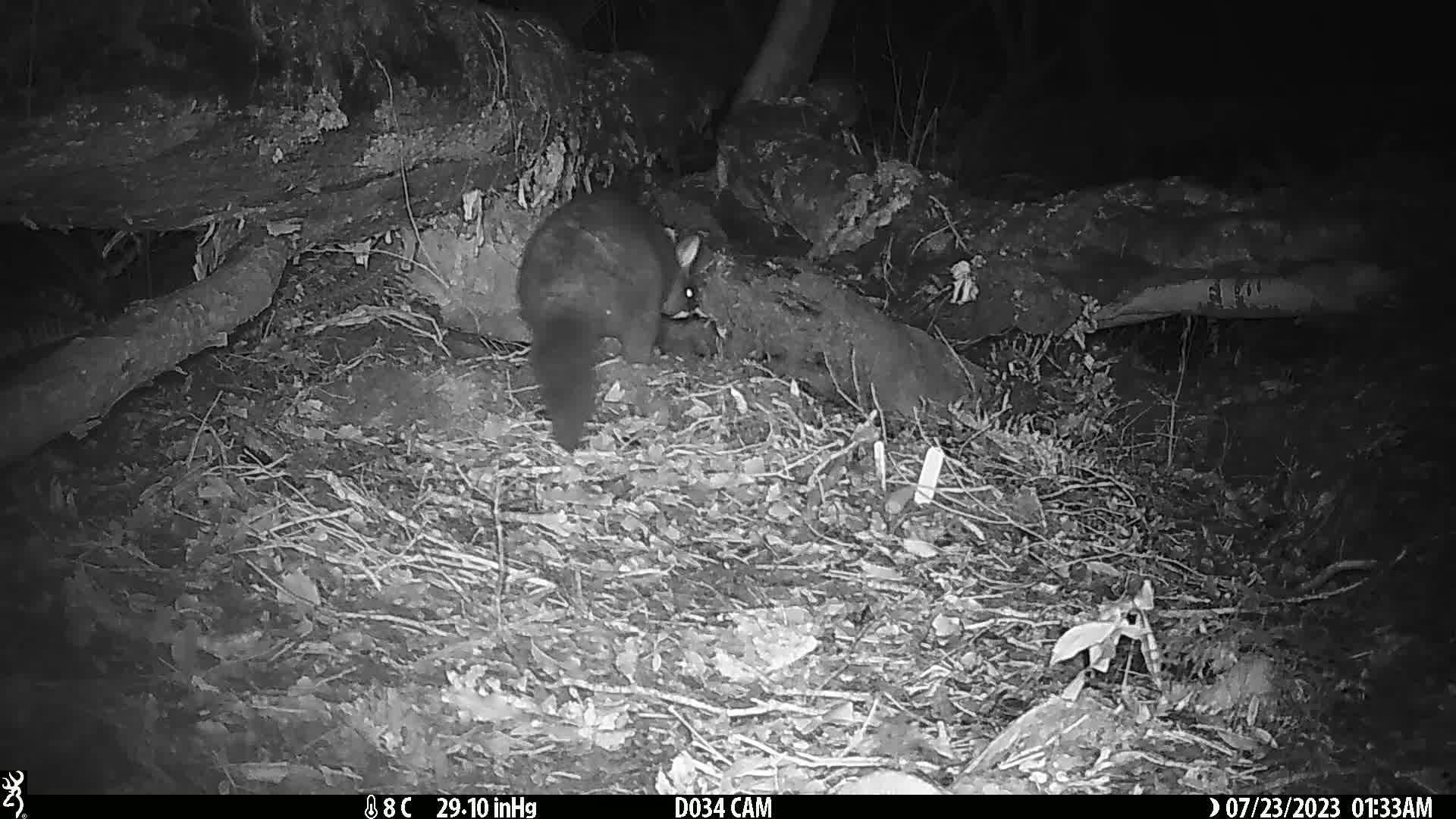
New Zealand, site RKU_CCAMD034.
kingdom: Animalia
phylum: Chordata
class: Mammalia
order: Diprotodontia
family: Phalangeridae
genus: Trichosurus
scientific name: Trichosurus vulpecula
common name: common brushtail possum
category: possum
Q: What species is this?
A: Possum (common brushtail possum) (Trichosurus vulpecula).